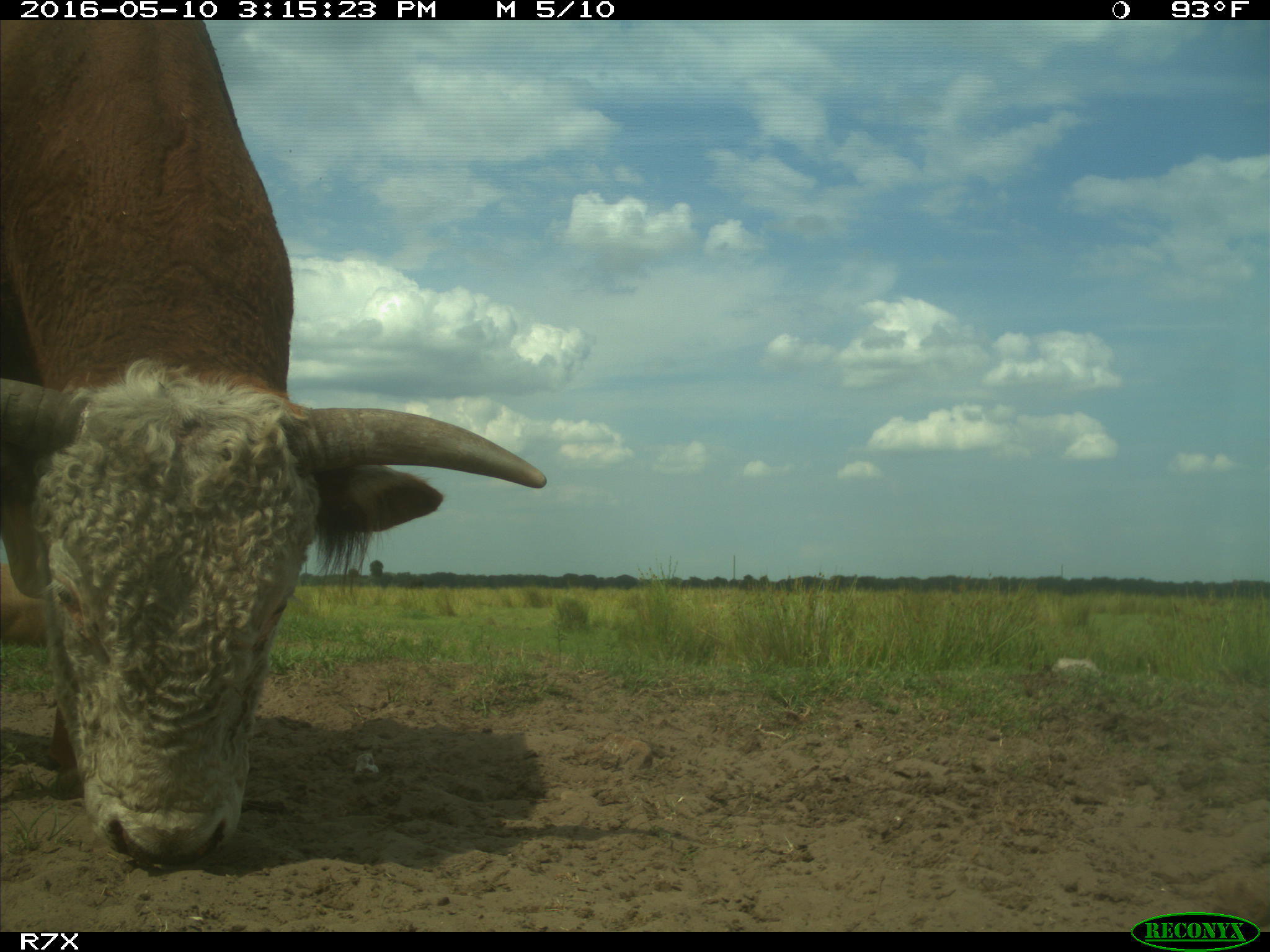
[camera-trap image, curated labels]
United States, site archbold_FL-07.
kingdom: Animalia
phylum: Chordata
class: Mammalia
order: Artiodactyla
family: Bovidae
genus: Bos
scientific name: Bos taurus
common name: domestic cow